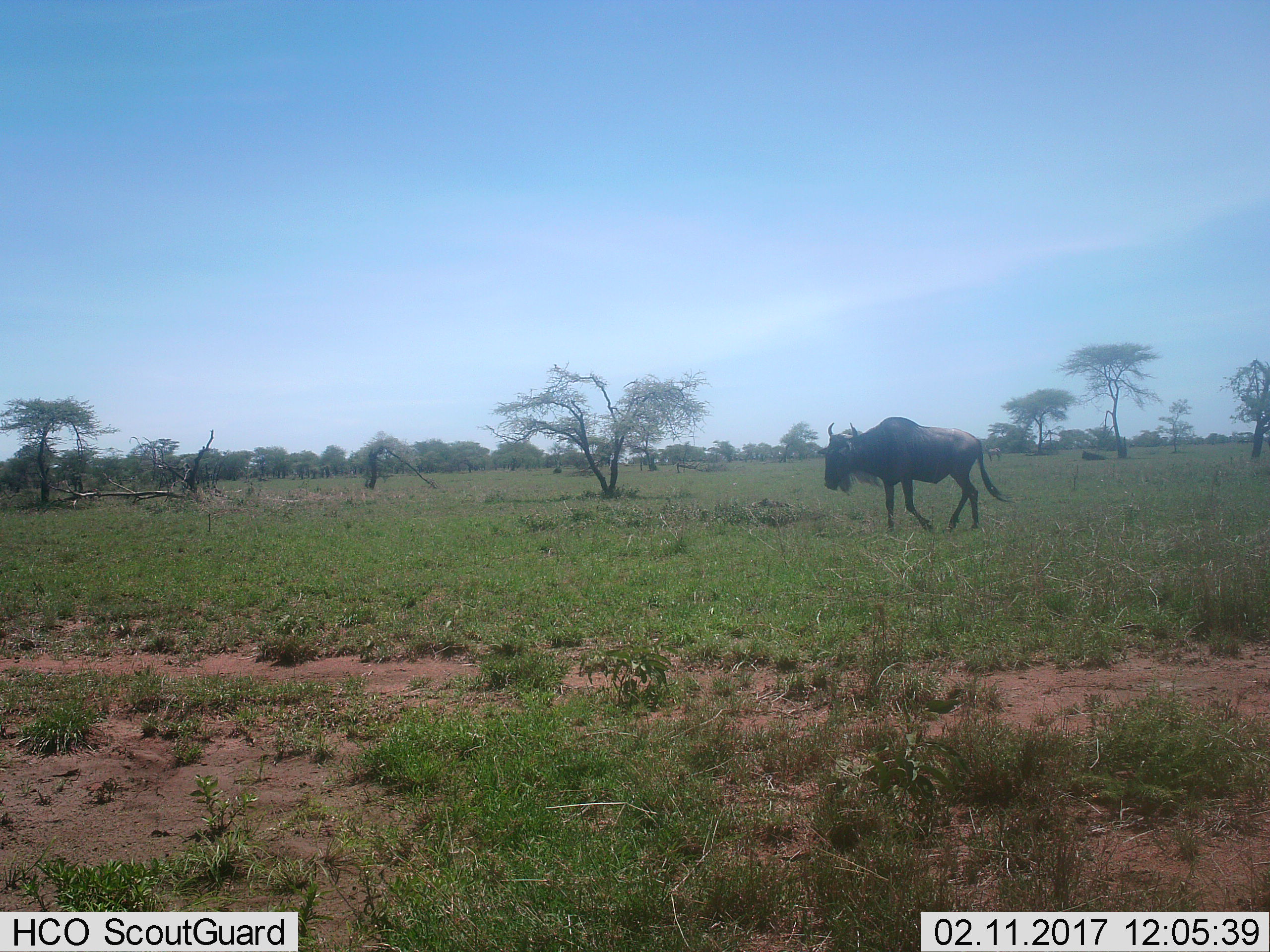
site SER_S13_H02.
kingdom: Animalia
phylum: Chordata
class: Mammalia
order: Artiodactyla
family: Bovidae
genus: Connochaetes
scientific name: Connochaetes taurinus taurinus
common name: blue wildebeest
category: wildebeestblue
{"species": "wildebeestblue (blue wildebeest) (Connochaetes taurinus taurinus)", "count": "1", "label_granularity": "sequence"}